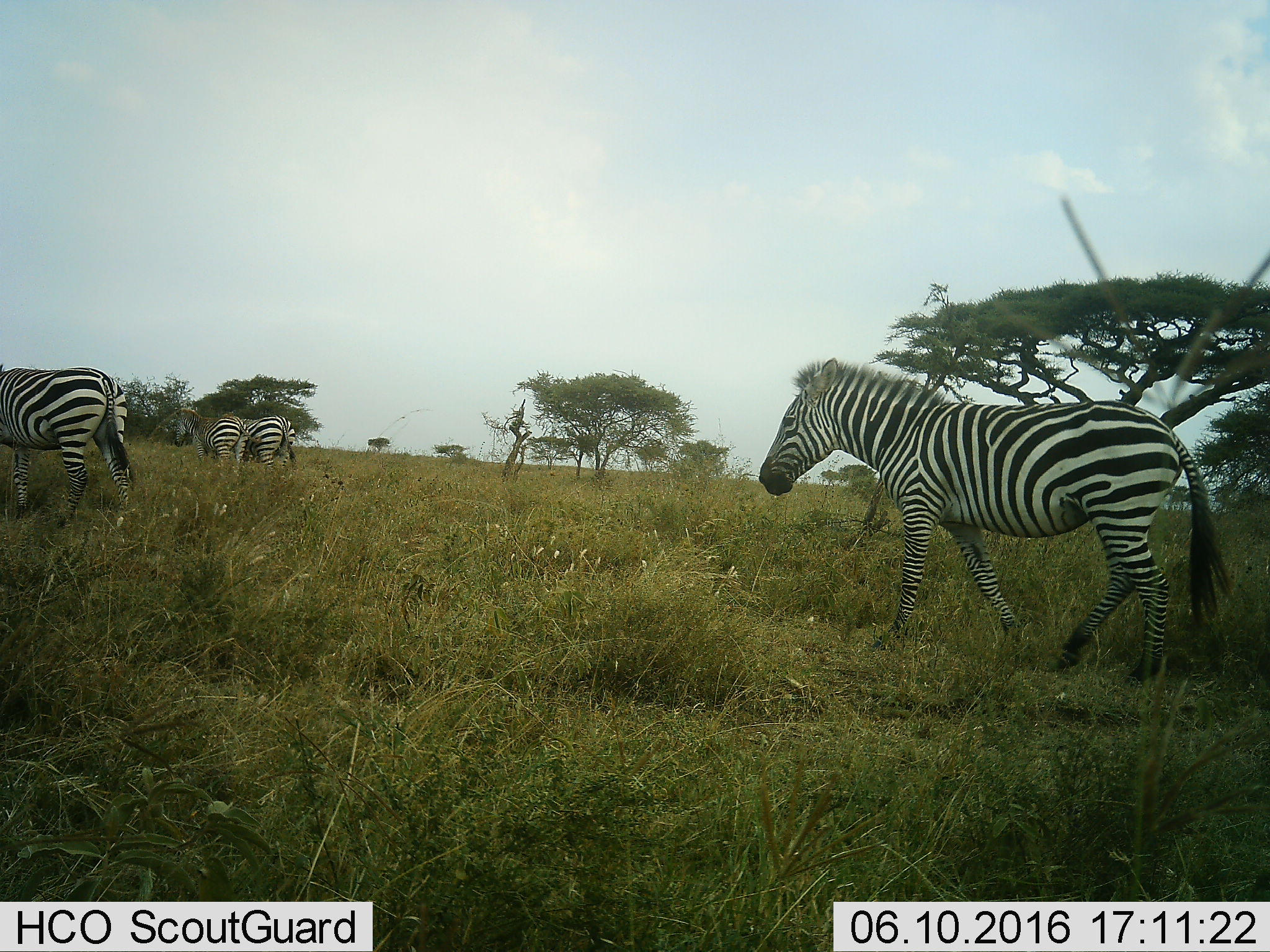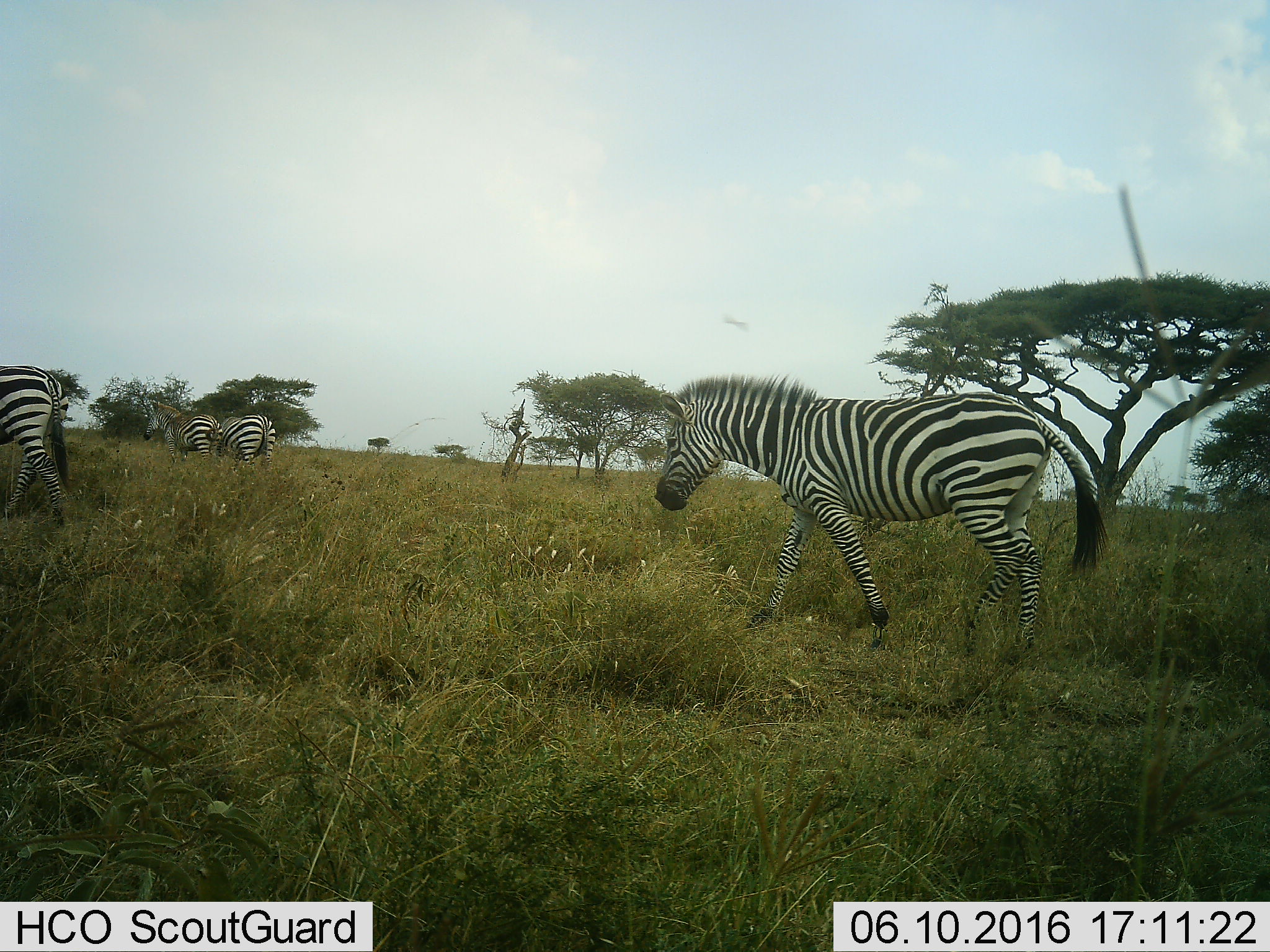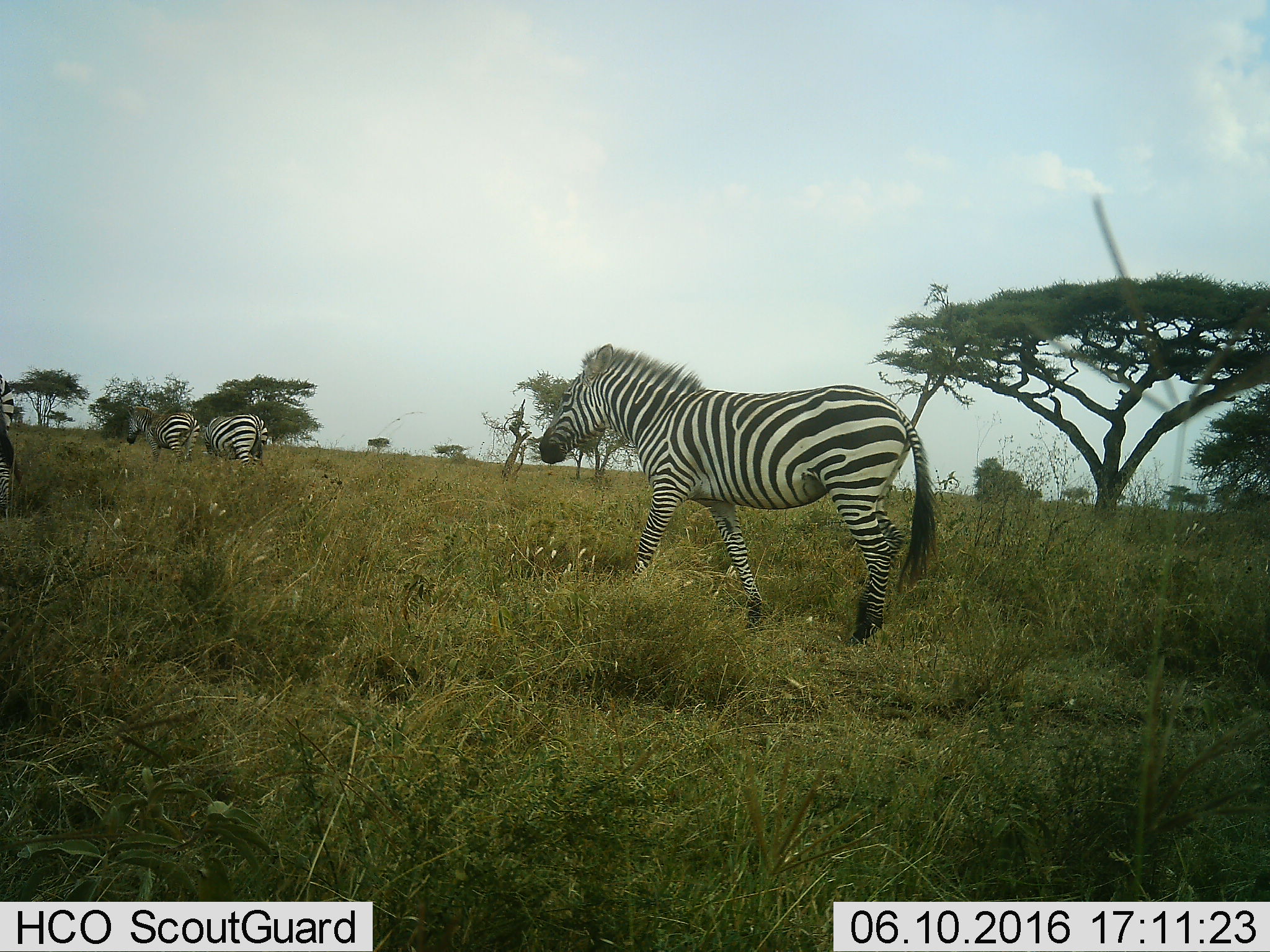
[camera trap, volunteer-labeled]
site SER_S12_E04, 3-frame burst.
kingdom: Animalia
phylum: Chordata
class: Mammalia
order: Perissodactyla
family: Equidae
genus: Equus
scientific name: Equus quagga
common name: plains zebra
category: zebraplains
Zebraplains (plains zebra) (Equus quagga), count 4. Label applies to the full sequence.